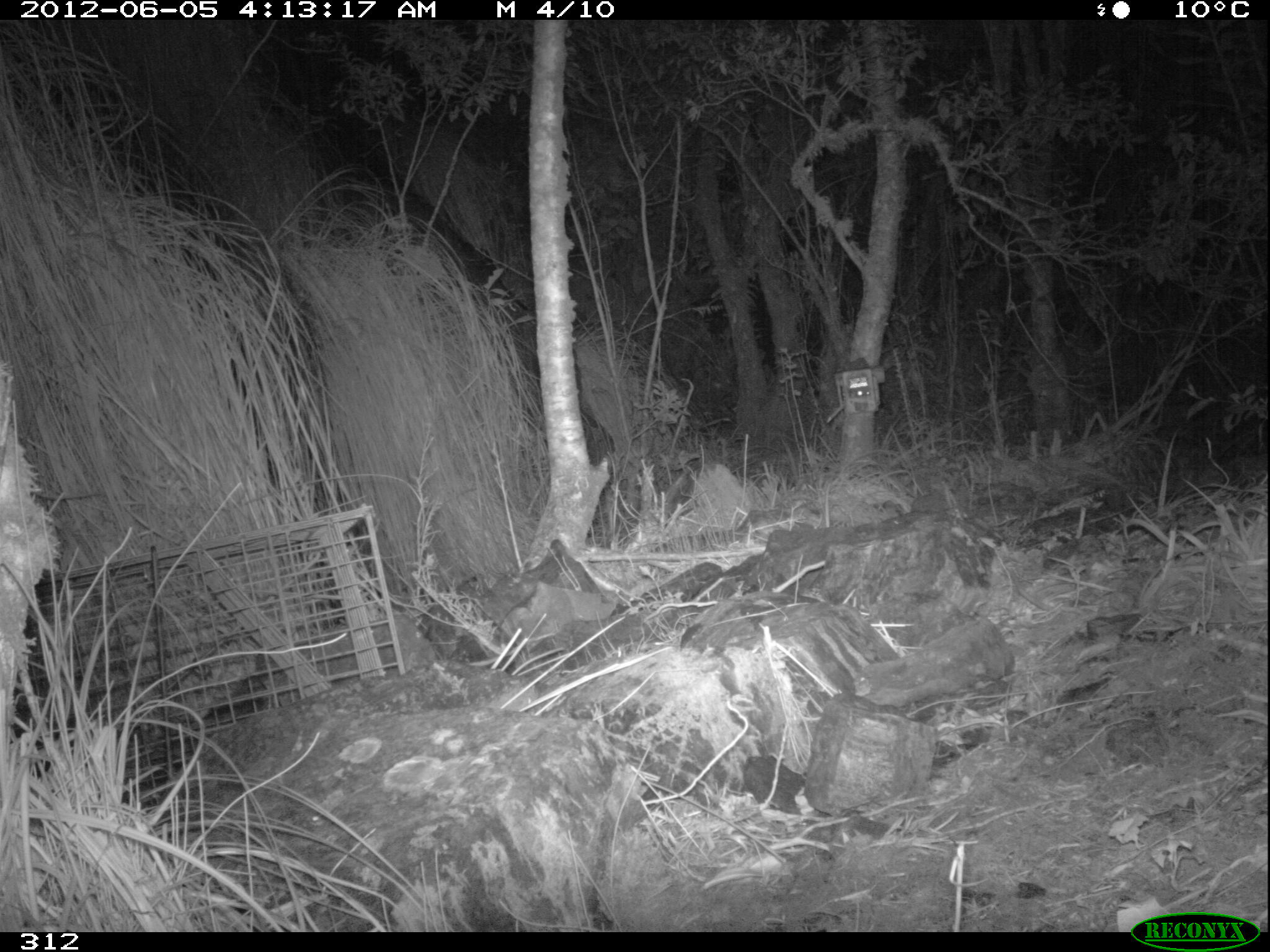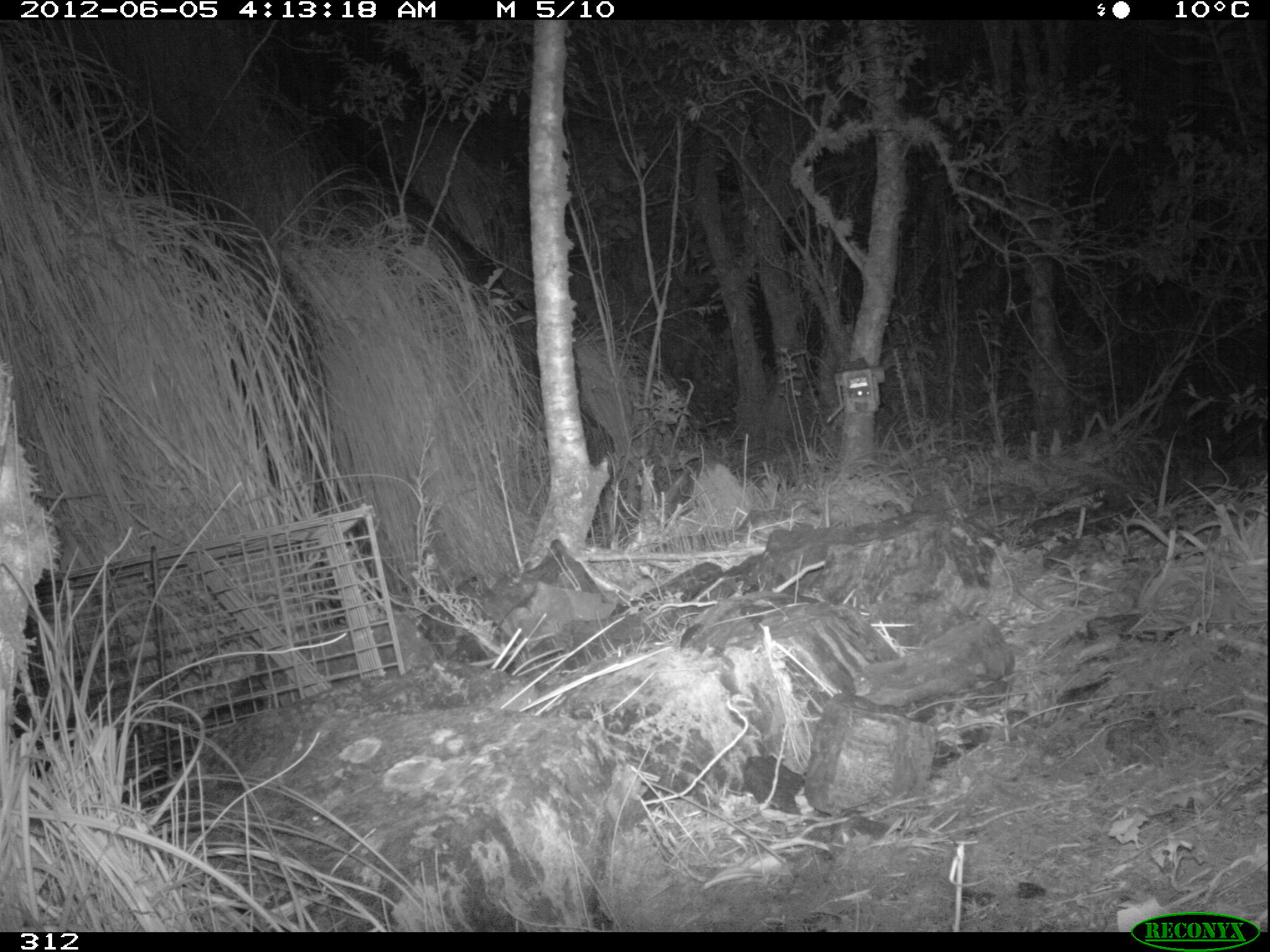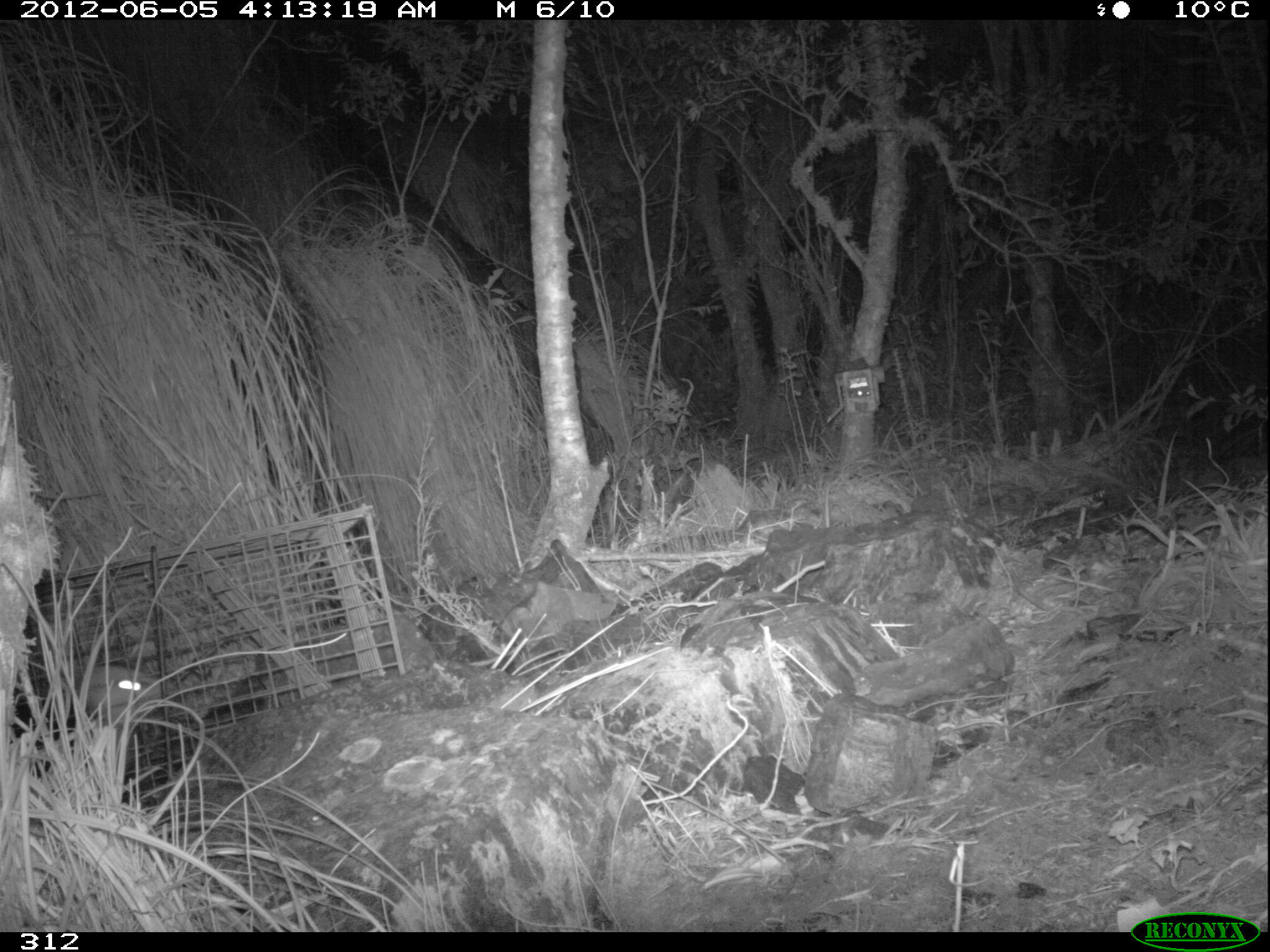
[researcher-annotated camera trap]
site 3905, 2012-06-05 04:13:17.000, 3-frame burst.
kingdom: Animalia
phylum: Chordata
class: Mammalia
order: Didelphimorphia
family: Didelphidae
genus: Didelphis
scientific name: Didelphis pernigra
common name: andean white-eared opossum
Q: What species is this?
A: Didelphis pernigra (andean white-eared opossum).